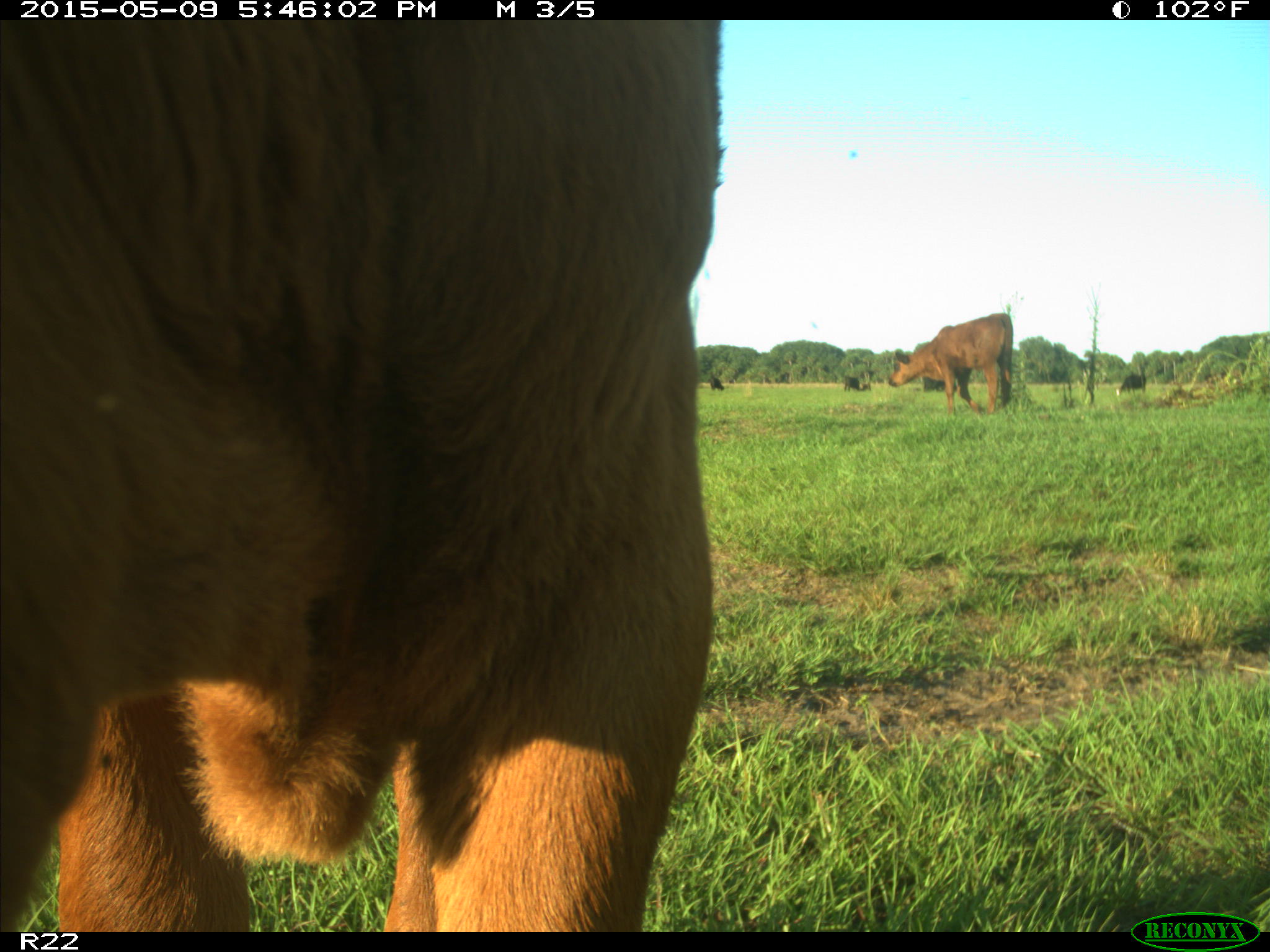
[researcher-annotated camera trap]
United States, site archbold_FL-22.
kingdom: Animalia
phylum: Chordata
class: Mammalia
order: Artiodactyla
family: Bovidae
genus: Bos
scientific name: Bos taurus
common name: domestic cow